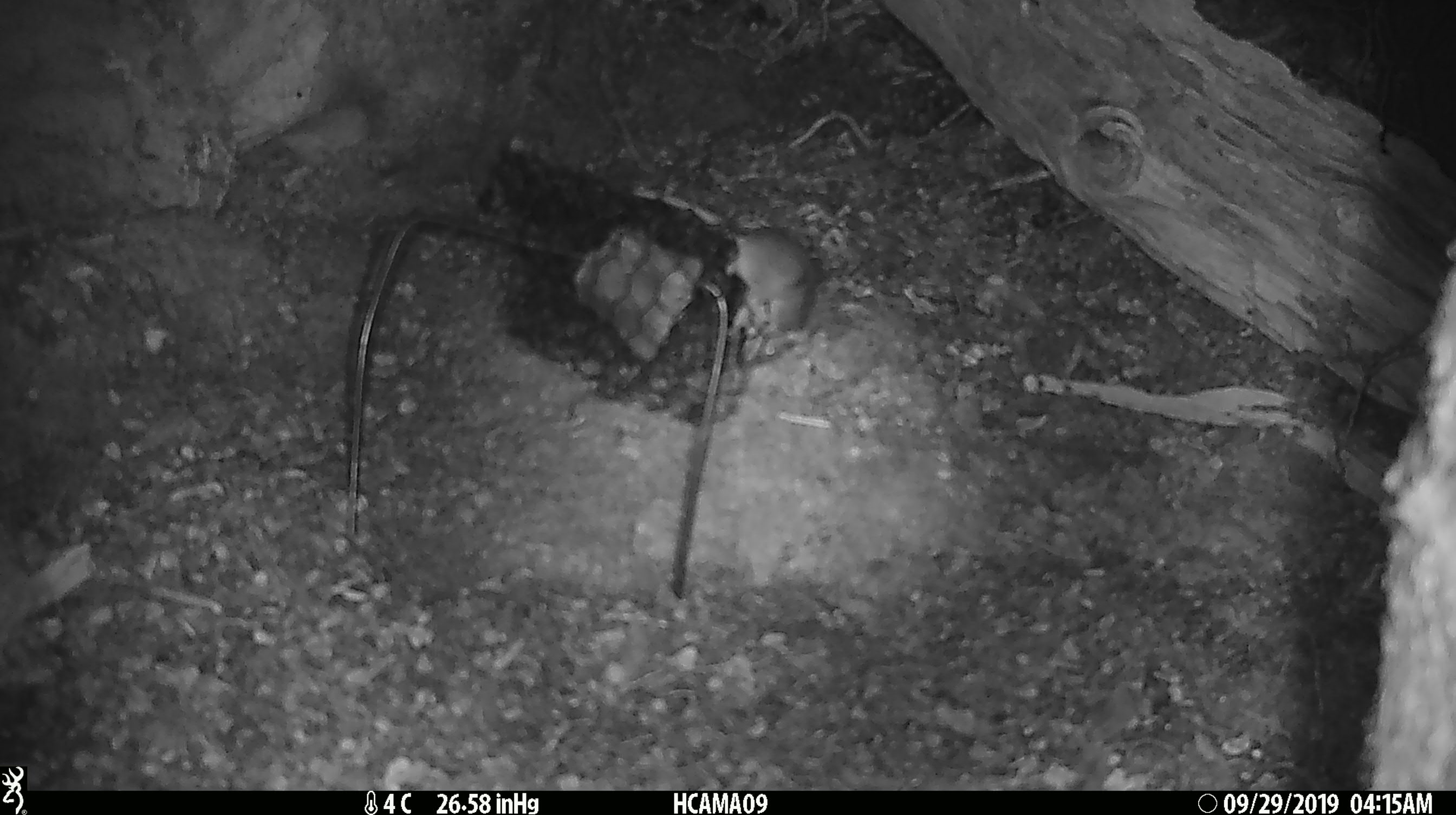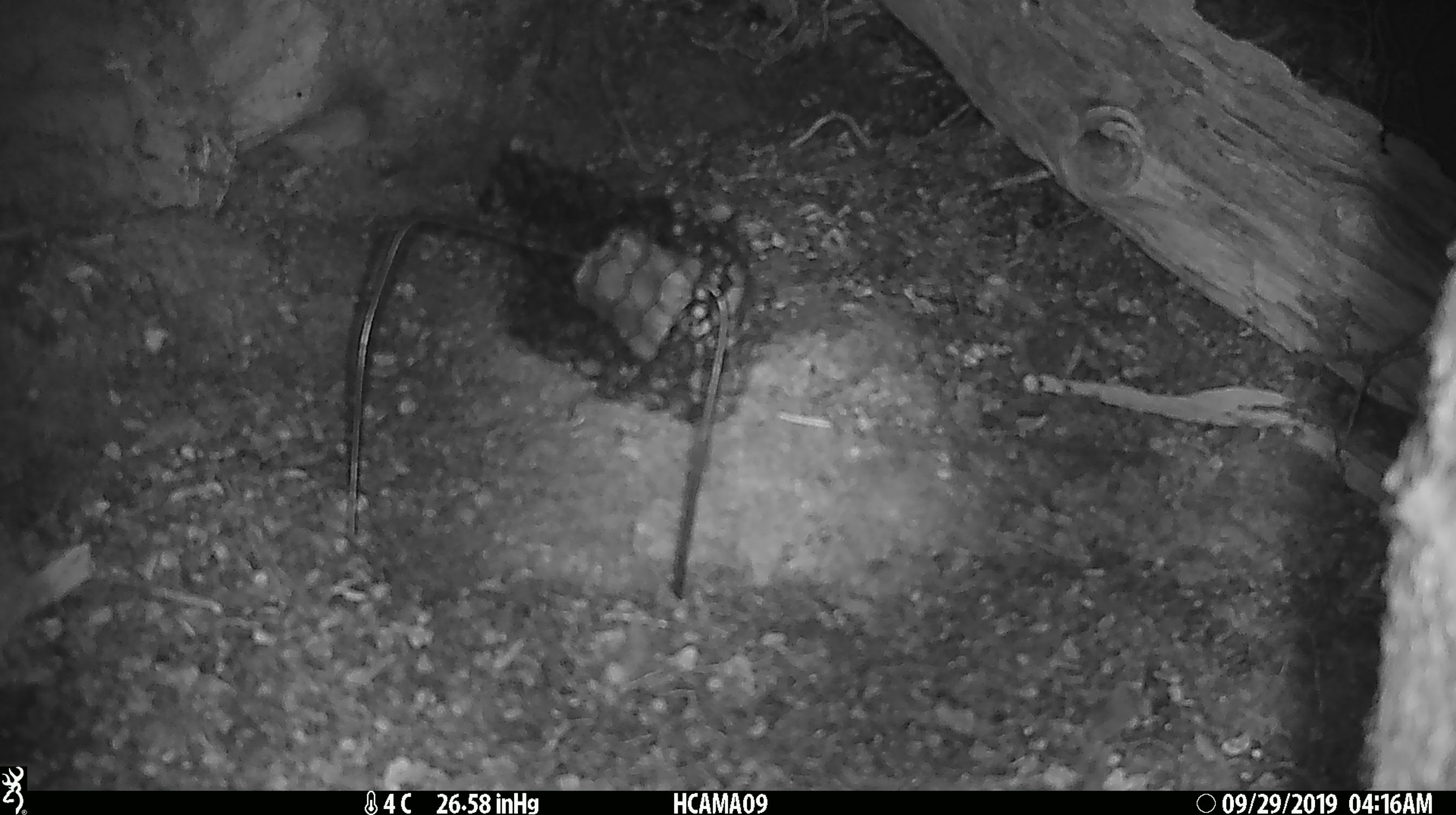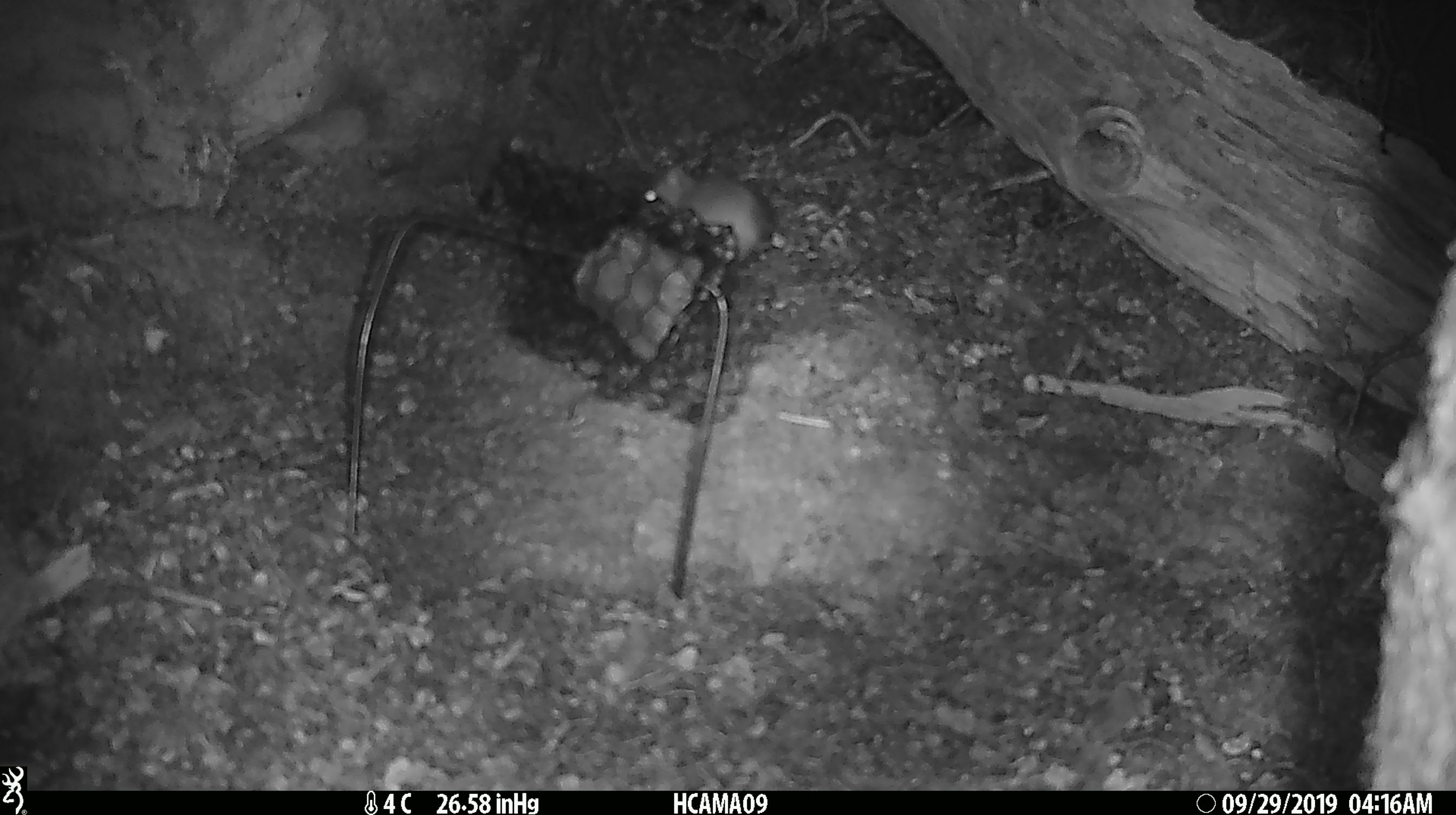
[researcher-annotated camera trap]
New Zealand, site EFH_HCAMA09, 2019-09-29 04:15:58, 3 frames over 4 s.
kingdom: Animalia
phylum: Chordata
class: Mammalia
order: Rodentia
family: Muridae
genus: Mus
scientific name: Mus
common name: mouse